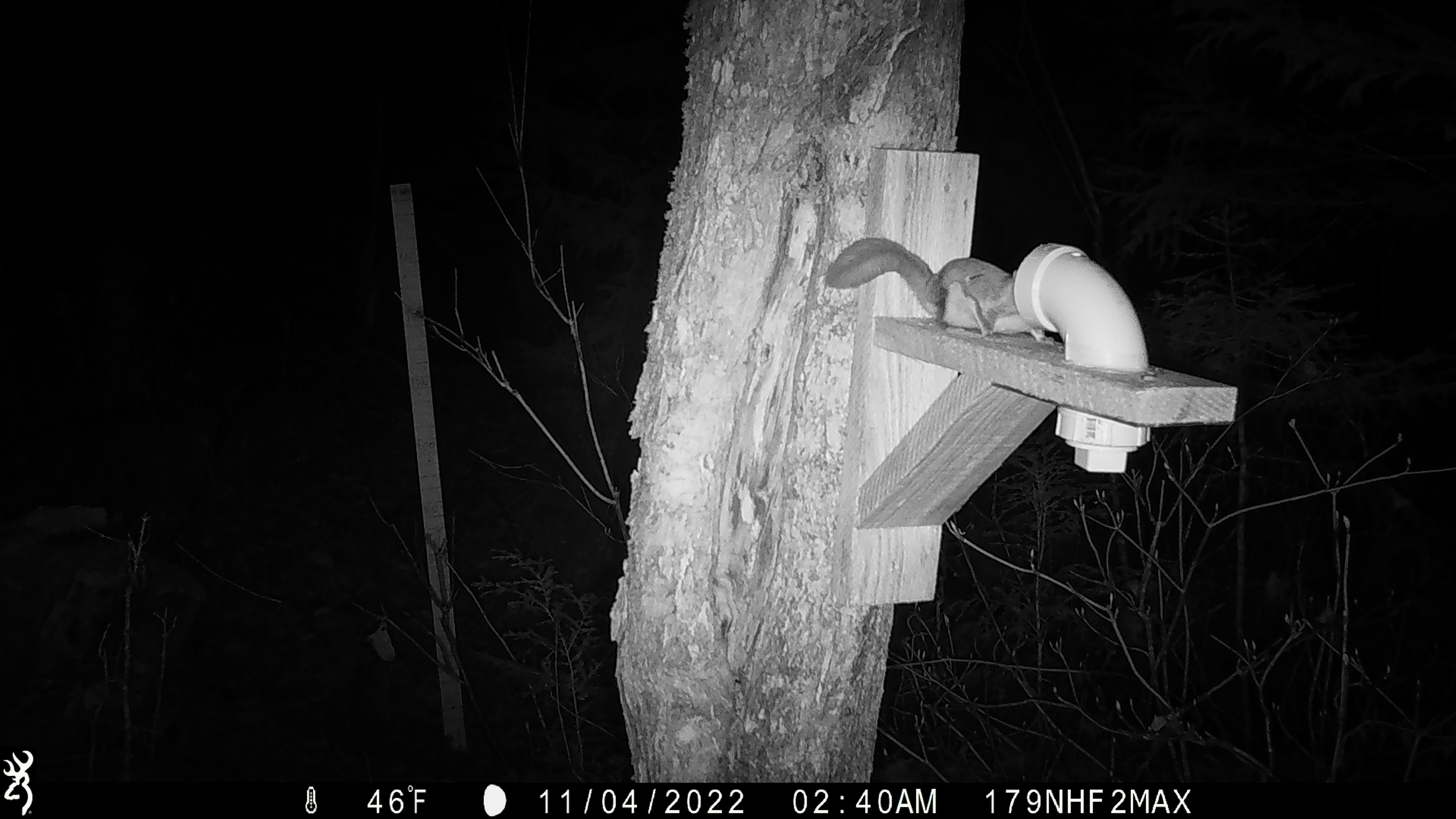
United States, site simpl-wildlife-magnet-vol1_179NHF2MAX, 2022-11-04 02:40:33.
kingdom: Animalia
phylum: Chordata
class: Mammalia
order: Rodentia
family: Sciuridae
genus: Glaucomys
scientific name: Glaucomys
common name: flying squirrel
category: flying squirrel sp.